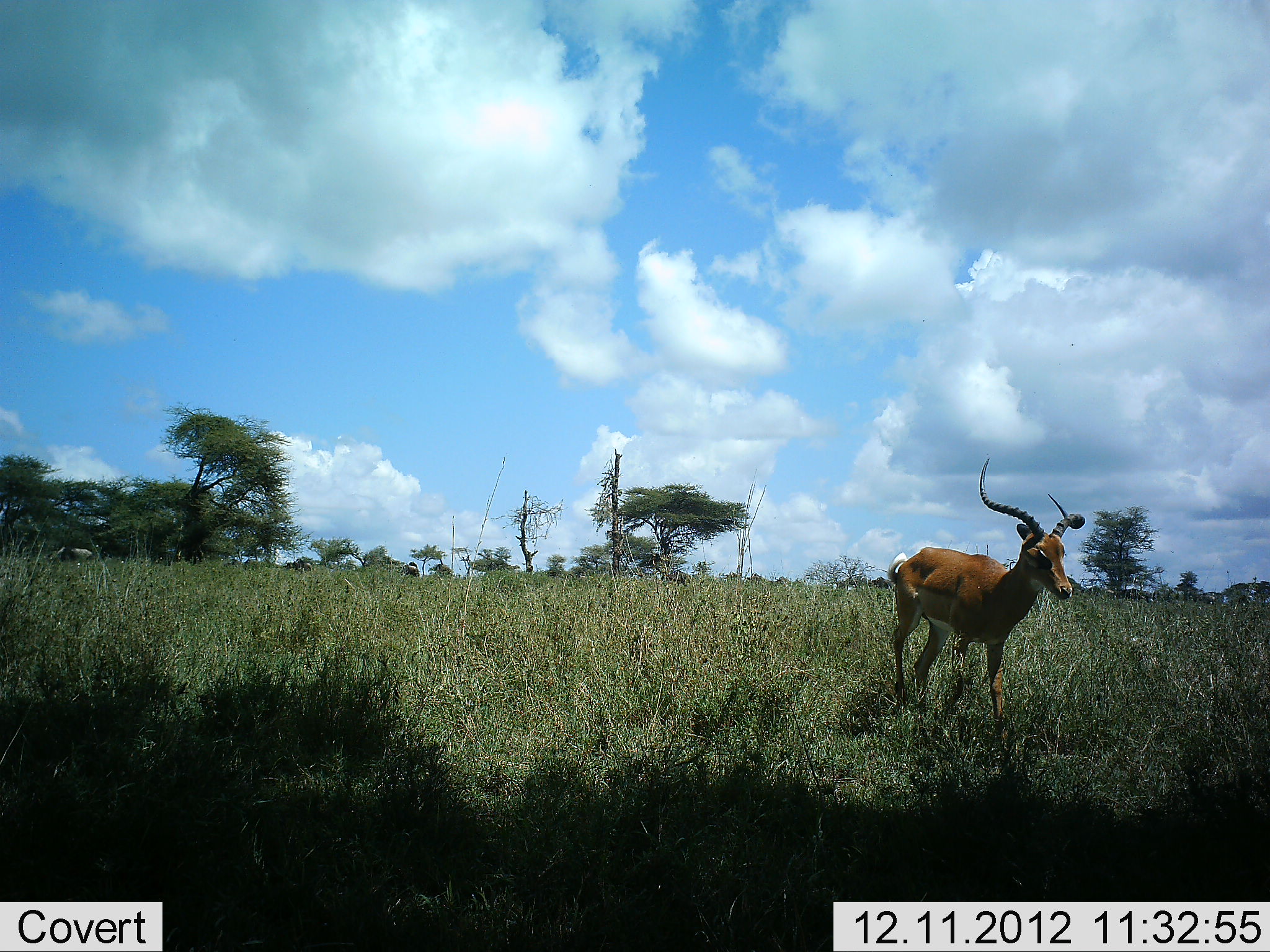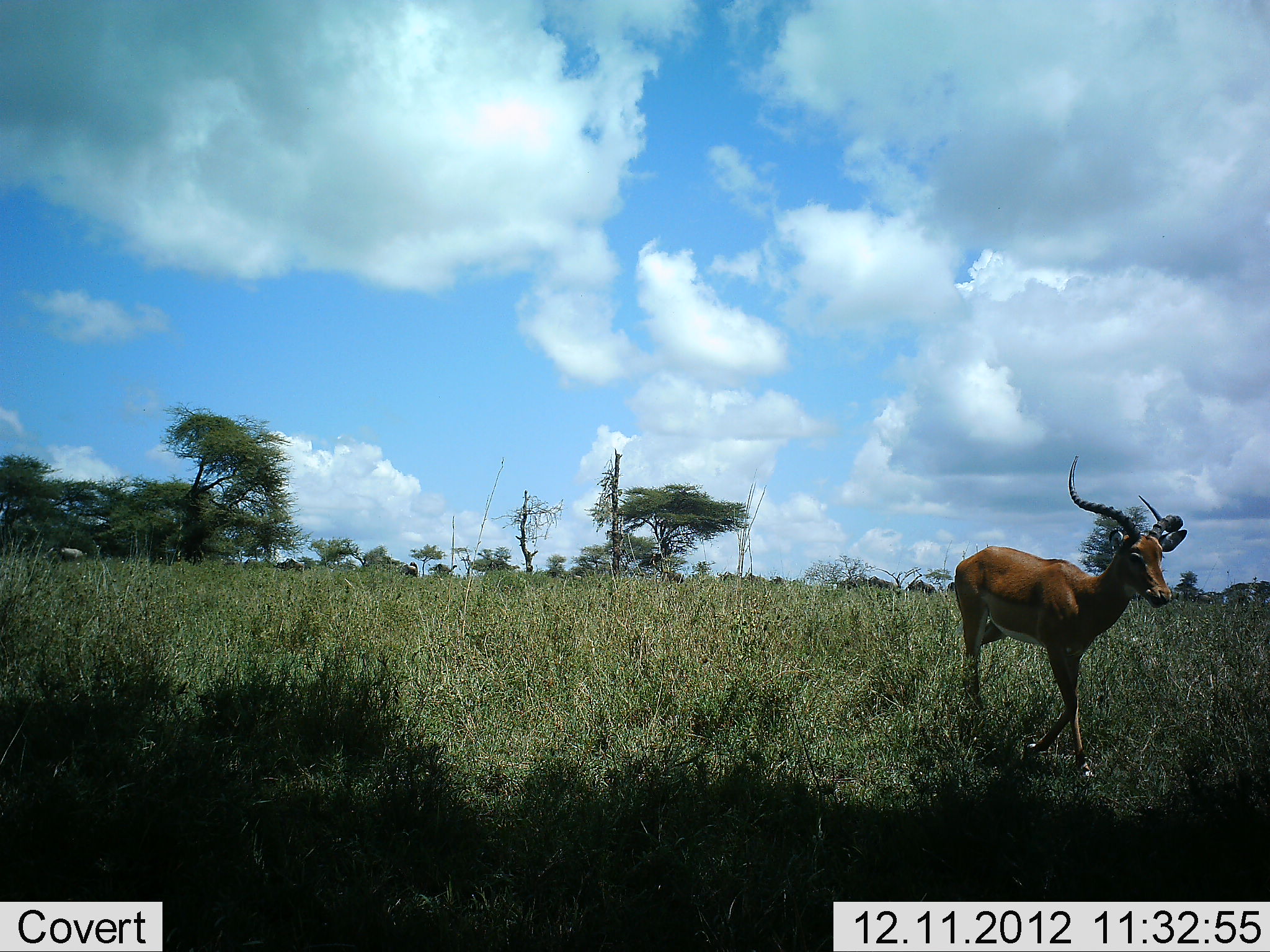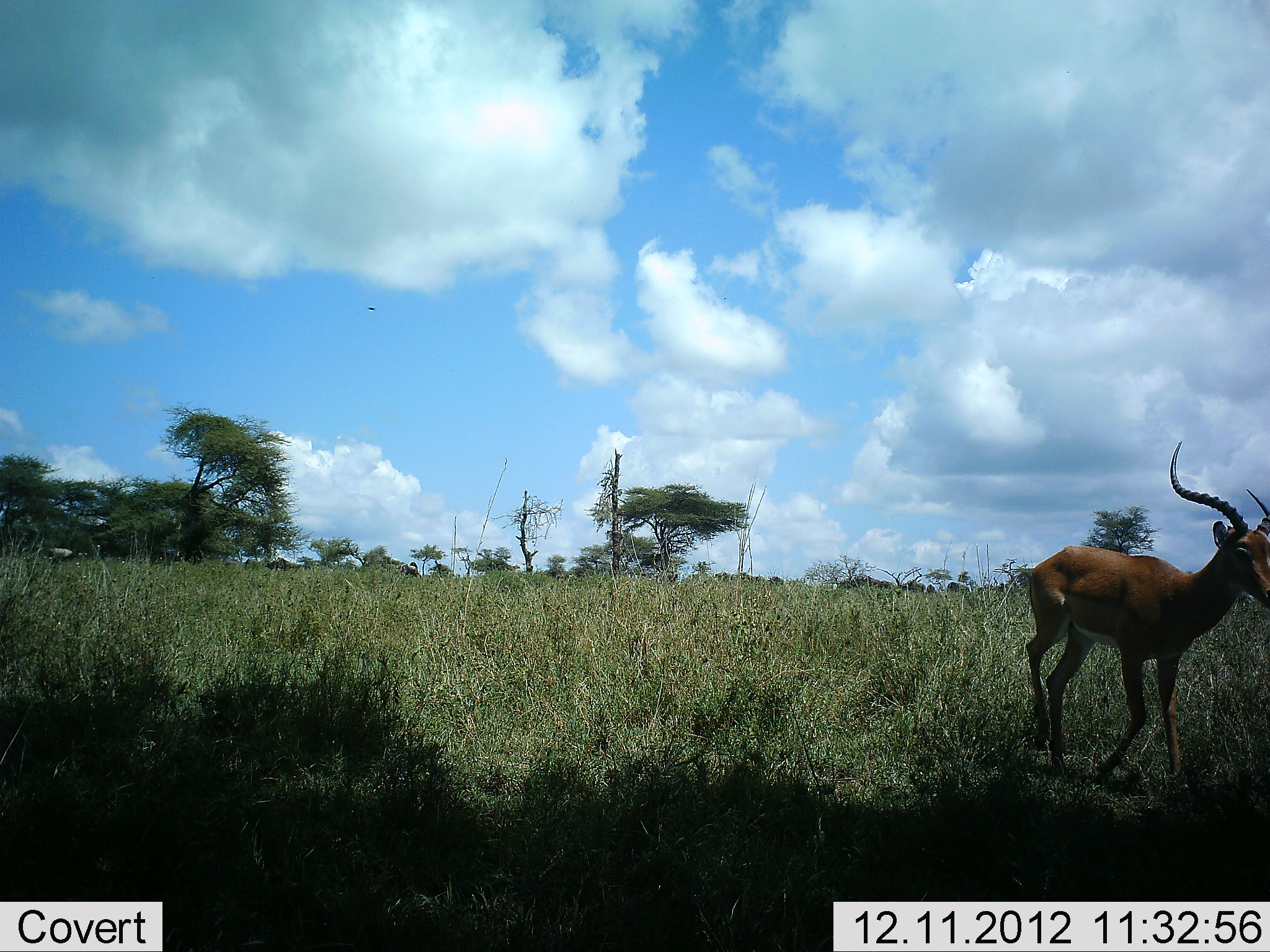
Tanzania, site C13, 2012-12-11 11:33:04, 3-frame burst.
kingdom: Animalia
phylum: Chordata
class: Mammalia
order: Artiodactyla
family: Bovidae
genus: Aepyceros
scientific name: Aepyceros melampus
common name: impala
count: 1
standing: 0%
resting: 0%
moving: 100%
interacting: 0%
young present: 0%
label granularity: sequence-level